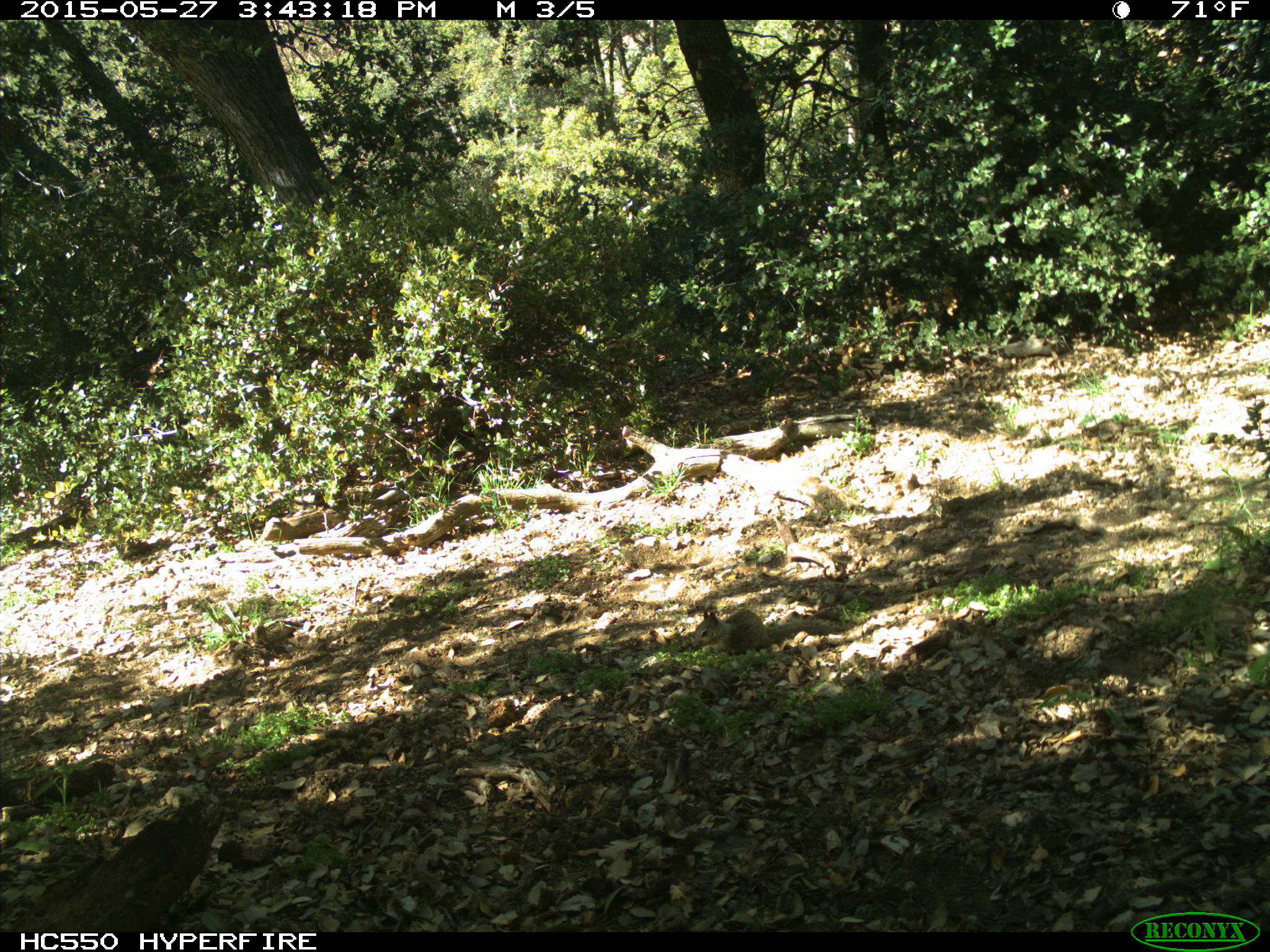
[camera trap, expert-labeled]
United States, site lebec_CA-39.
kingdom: Animalia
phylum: Chordata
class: Mammalia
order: Rodentia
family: Sciuridae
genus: Otospermophilus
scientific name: Otospermophilus beecheyi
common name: california ground squirrel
Otospermophilus beecheyi (california ground squirrel).